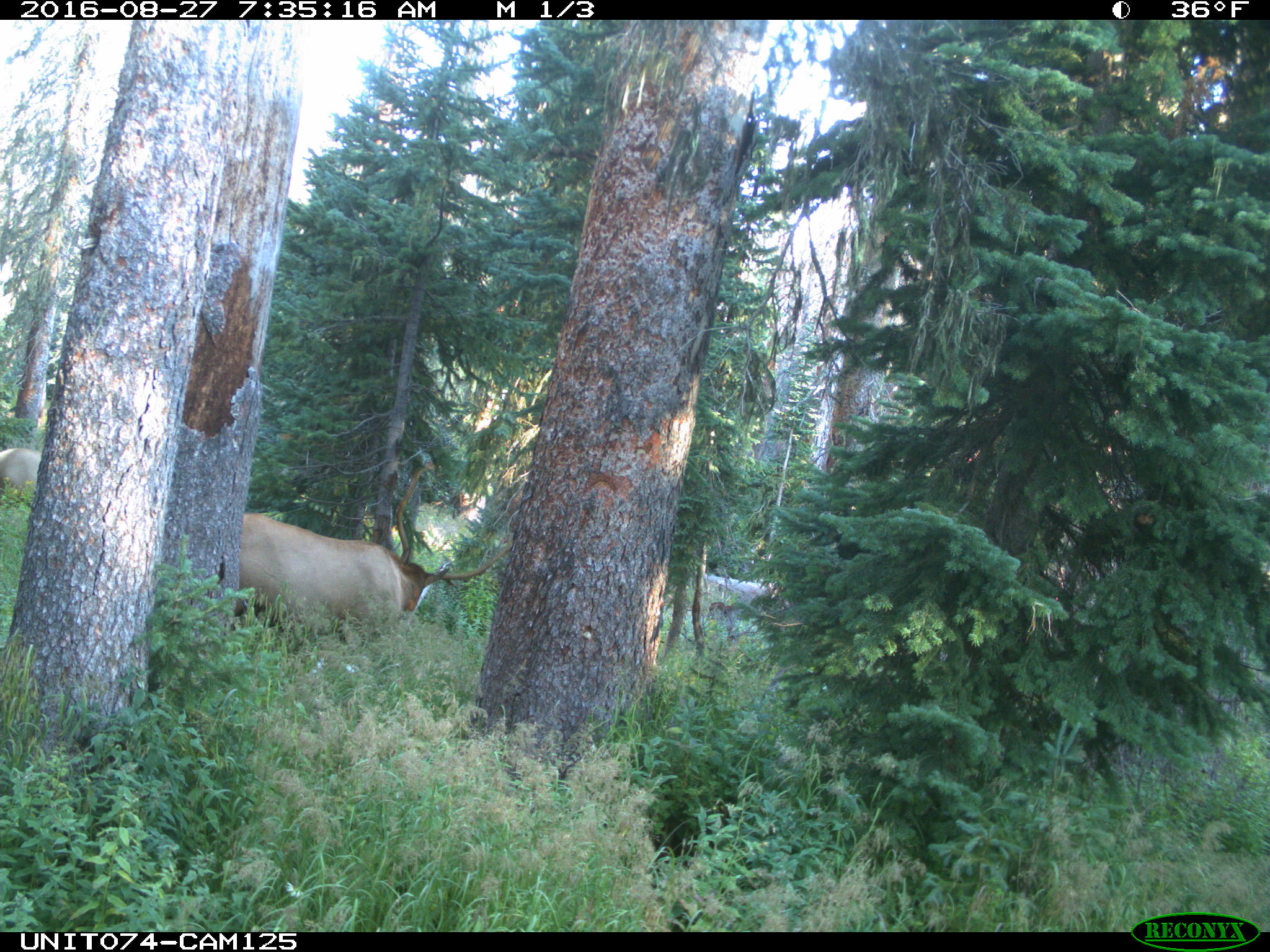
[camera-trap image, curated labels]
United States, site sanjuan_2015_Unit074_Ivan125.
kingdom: Animalia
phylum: Chordata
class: Mammalia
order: Artiodactyla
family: Cervidae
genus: Cervus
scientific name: Cervus elaphus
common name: red deer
Cervus elaphus (red deer).